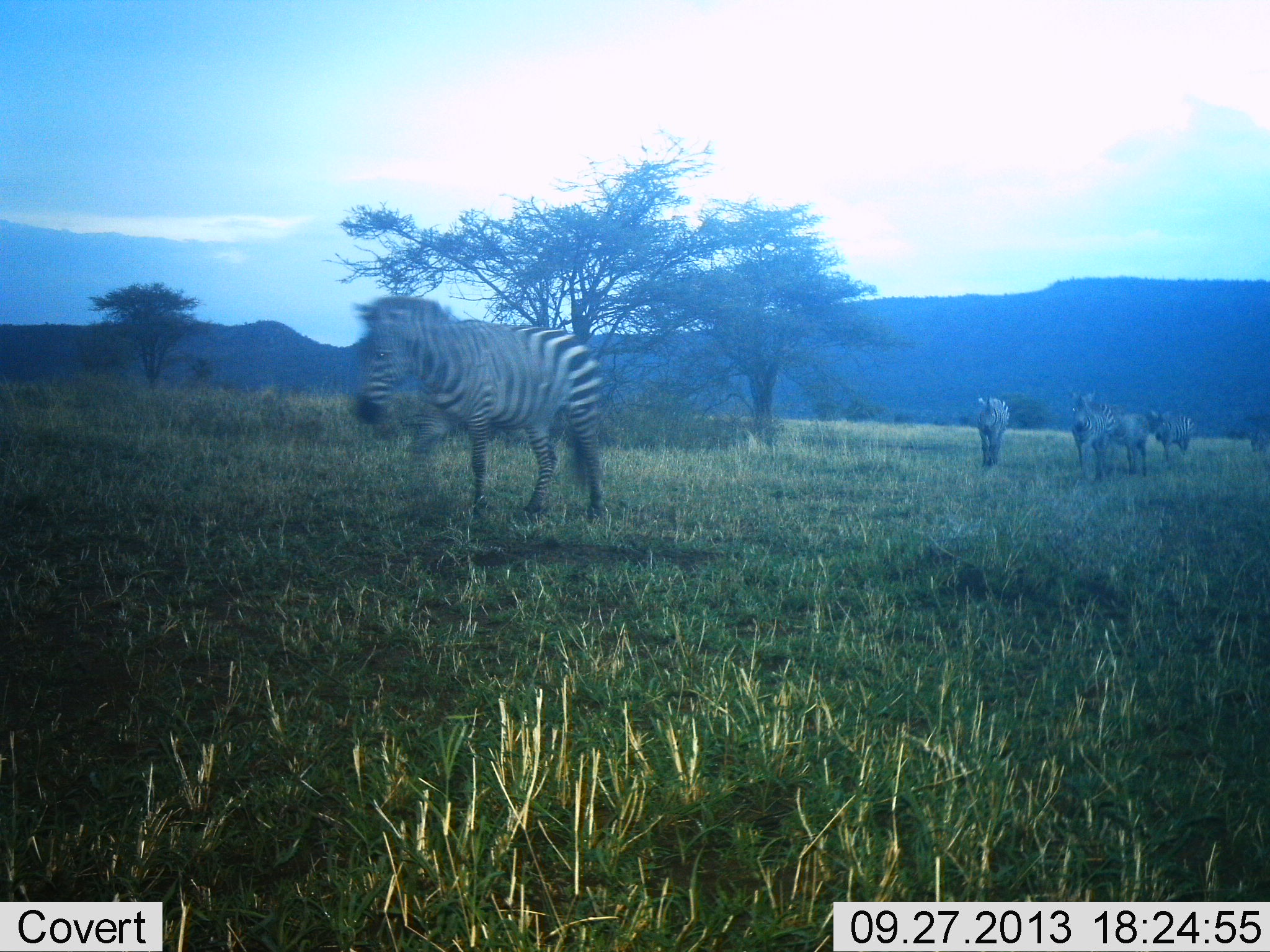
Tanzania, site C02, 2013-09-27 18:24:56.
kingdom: Animalia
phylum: Chordata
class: Mammalia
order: Perissodactyla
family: Equidae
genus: Equus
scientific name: Equus quagga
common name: plains zebra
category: zebra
Zebra (plains zebra) (Equus quagga), count 5. Behavior (volunteer vote fractions): standing 19%, resting 4%, moving 85%, interacting 0%. Young present (vote fraction): 0%. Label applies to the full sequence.